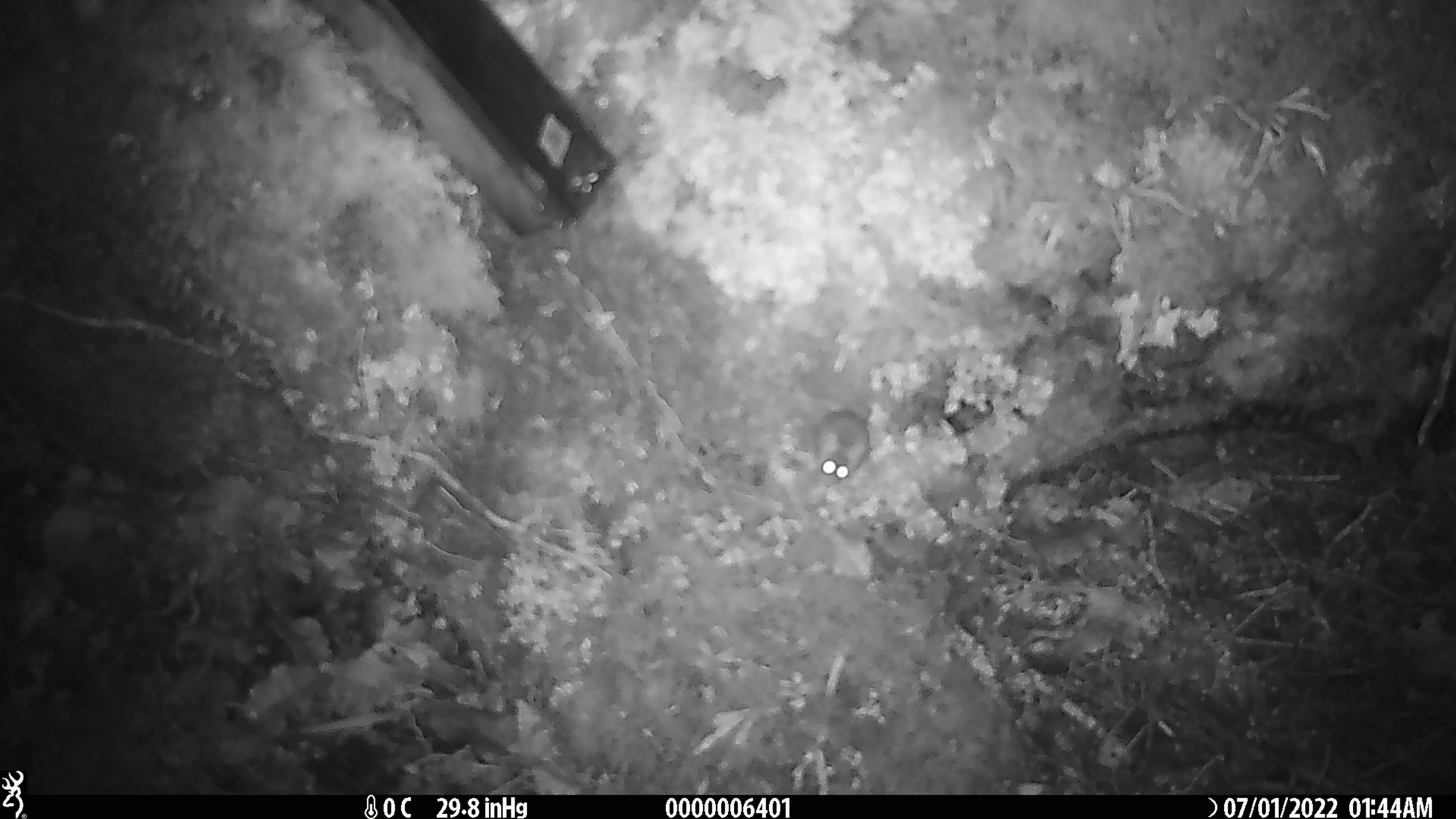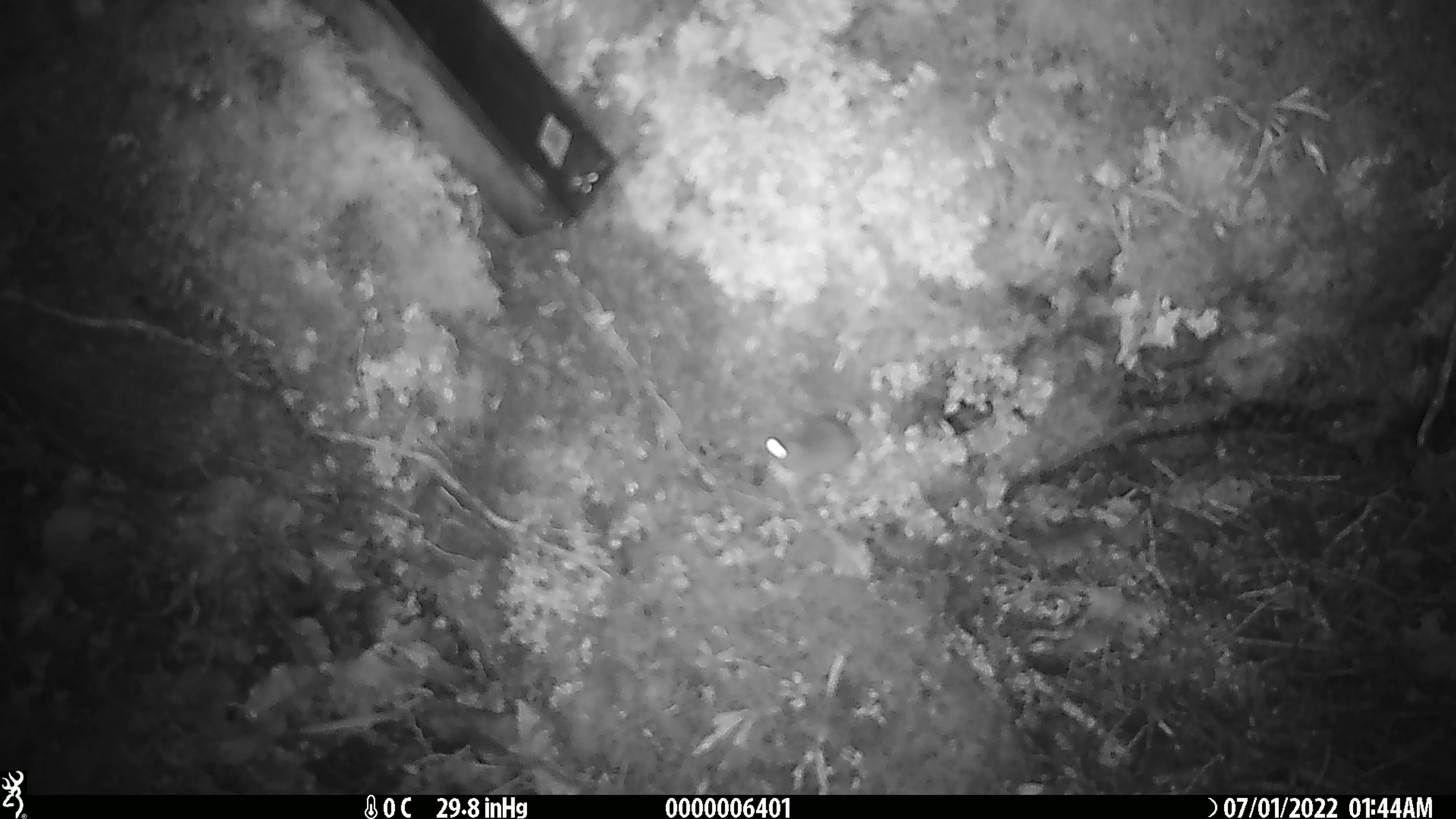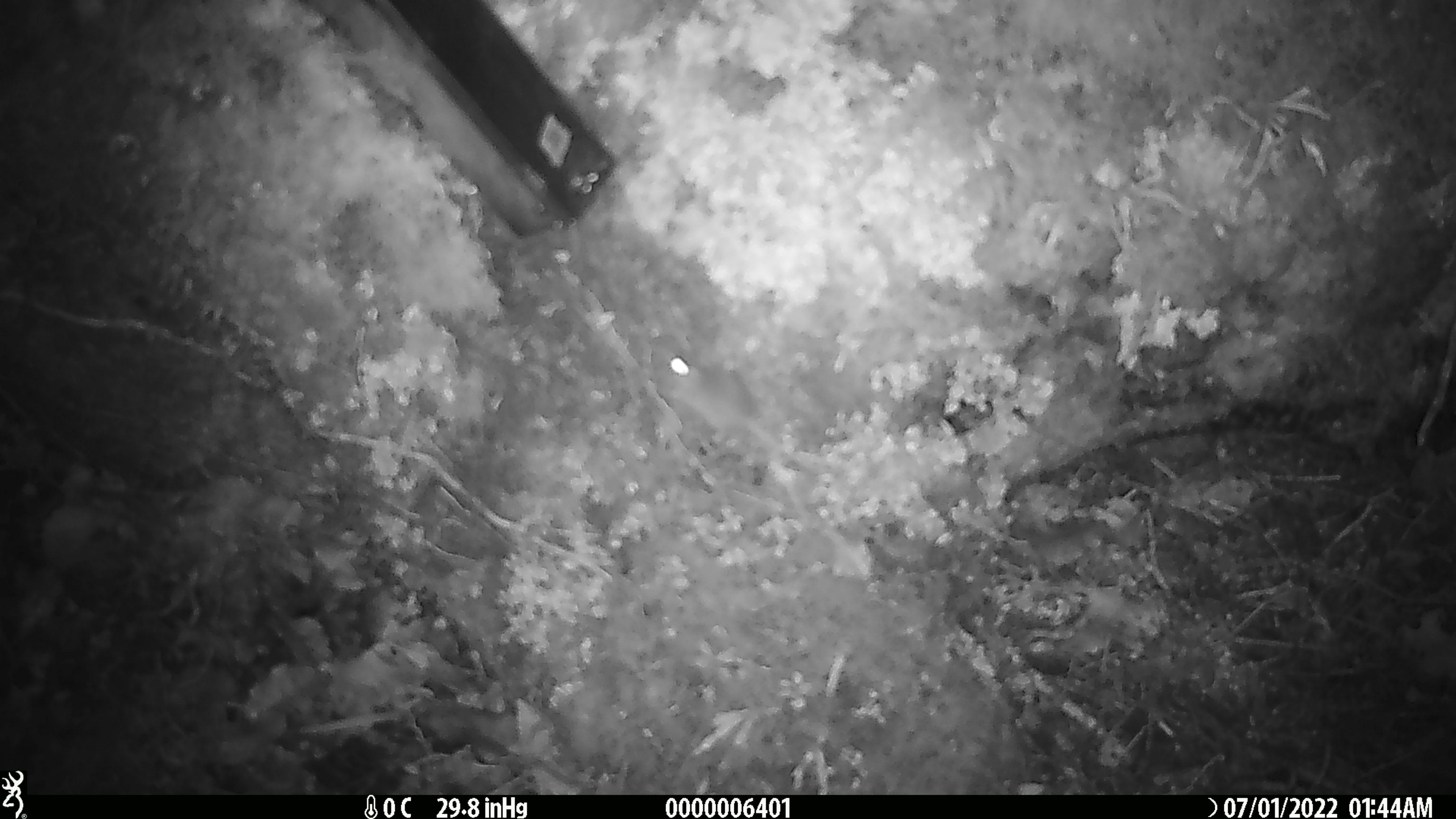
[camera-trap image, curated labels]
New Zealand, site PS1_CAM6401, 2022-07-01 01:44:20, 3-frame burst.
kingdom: Animalia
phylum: Chordata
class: Mammalia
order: Rodentia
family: Muridae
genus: Mus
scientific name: Mus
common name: mouse